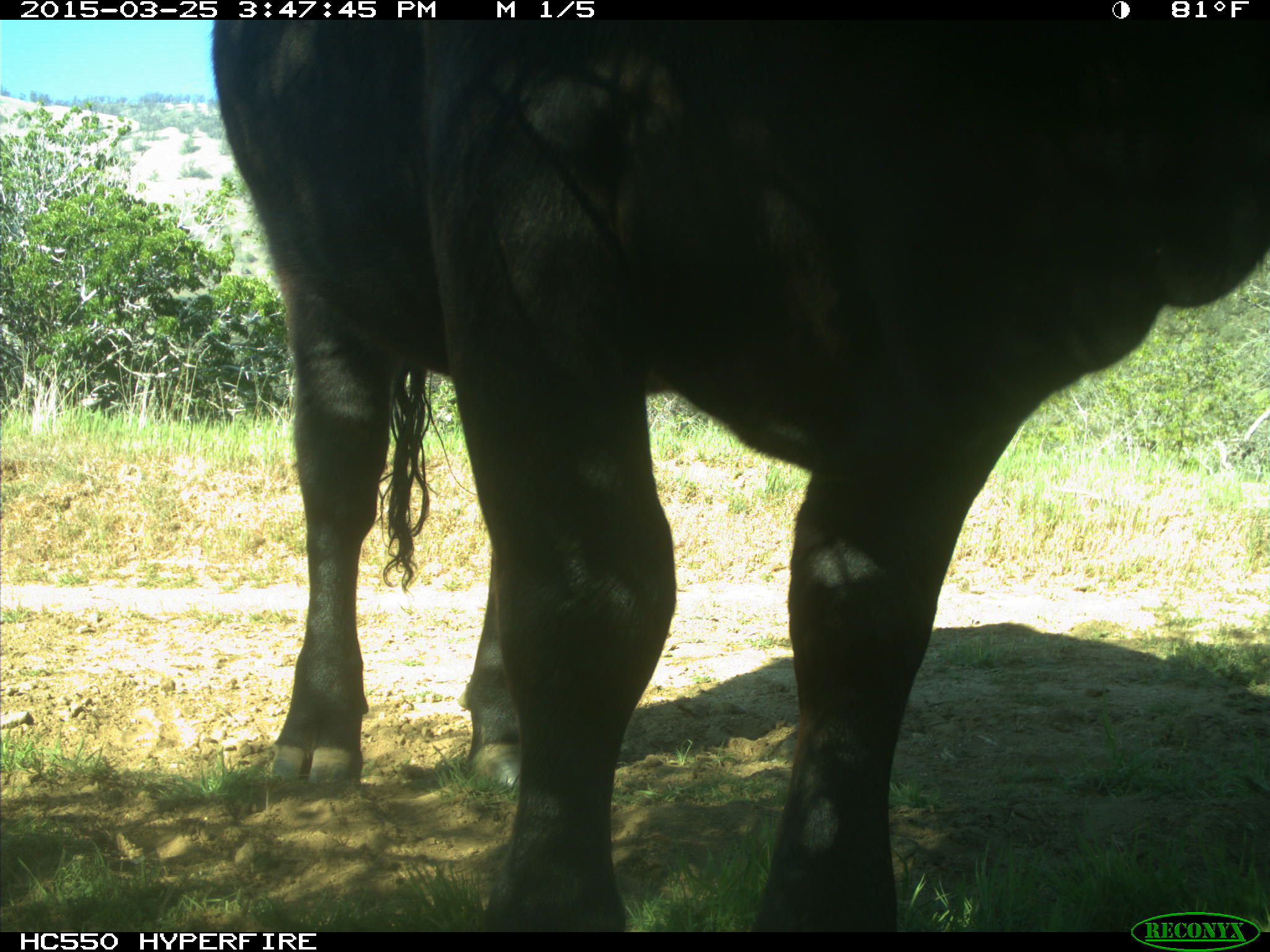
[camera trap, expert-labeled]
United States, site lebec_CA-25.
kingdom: Animalia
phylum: Chordata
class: Mammalia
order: Artiodactyla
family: Bovidae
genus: Bos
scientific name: Bos taurus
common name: domestic cow